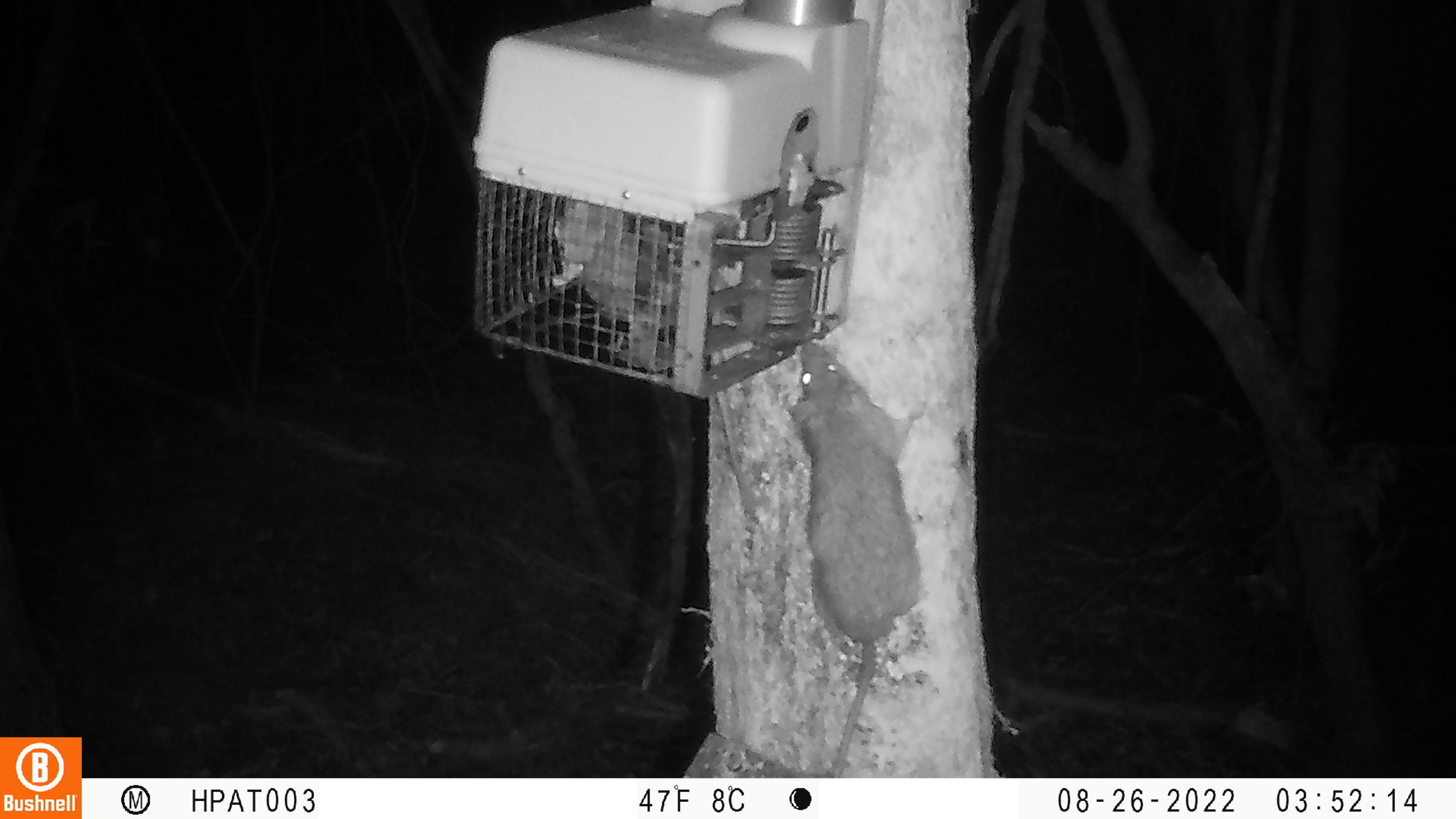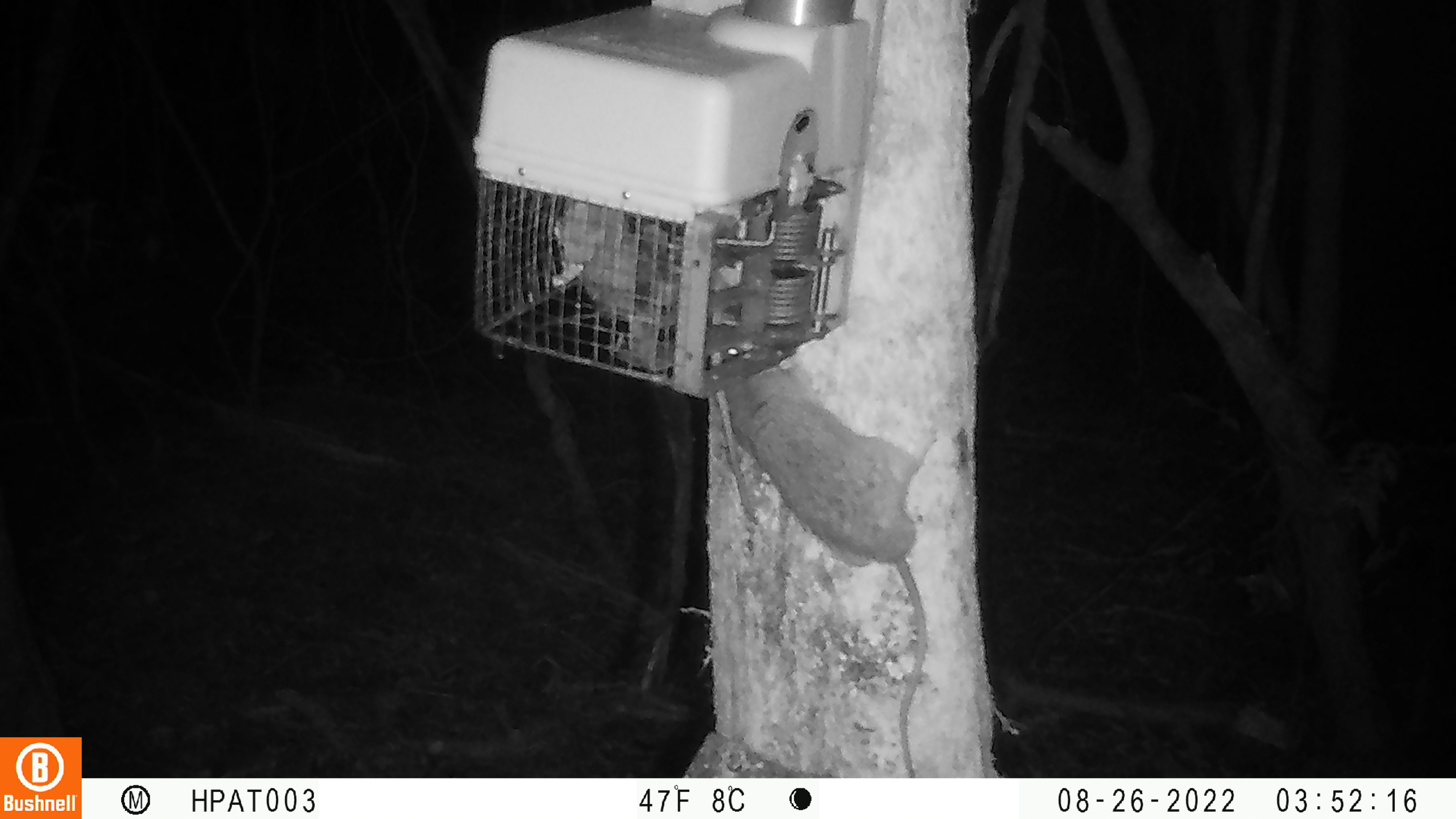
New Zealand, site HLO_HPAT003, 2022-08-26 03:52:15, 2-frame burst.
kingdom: Animalia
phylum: Chordata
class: Mammalia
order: Rodentia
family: Muridae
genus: Rattus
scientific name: Rattus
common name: rat